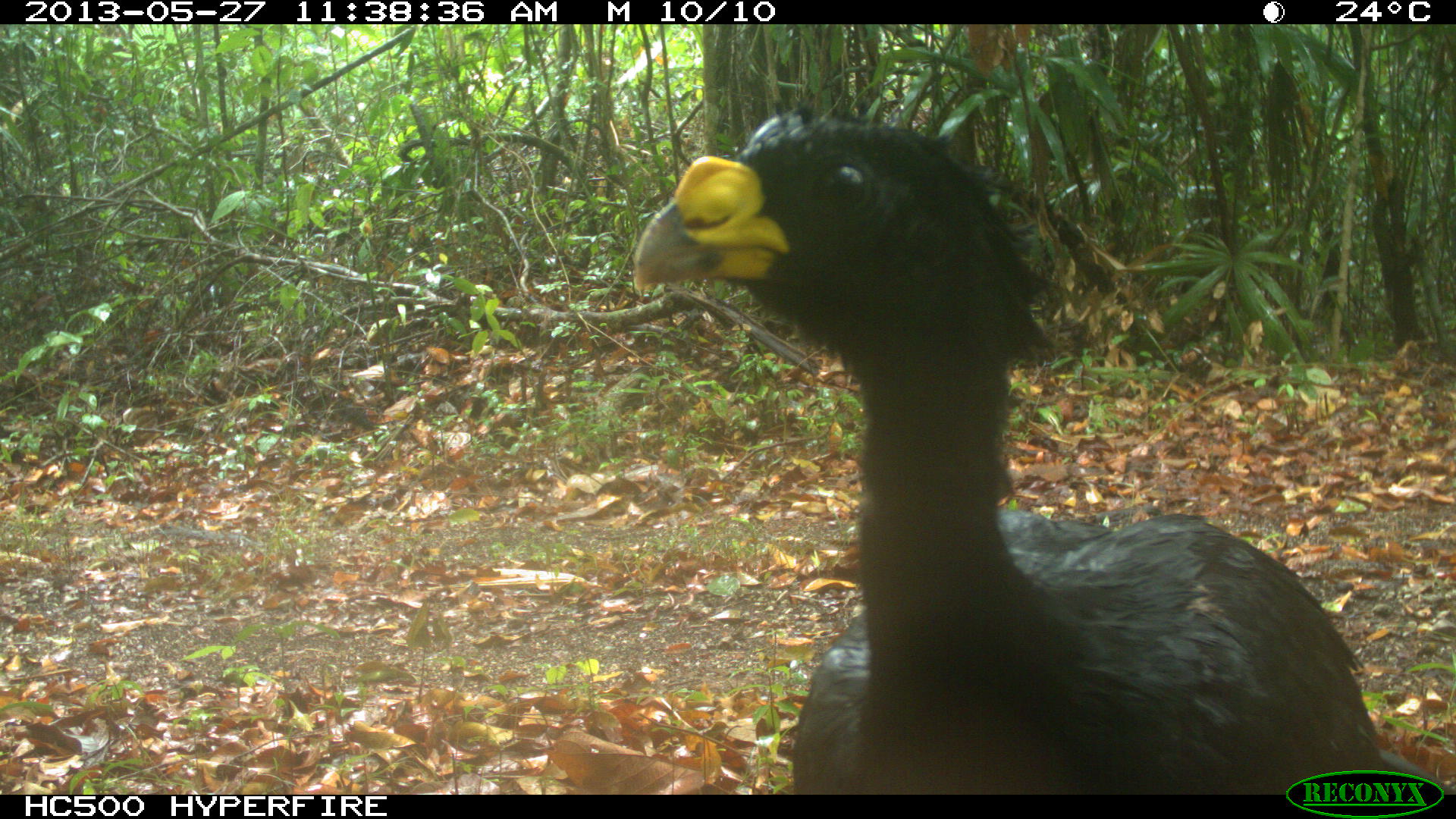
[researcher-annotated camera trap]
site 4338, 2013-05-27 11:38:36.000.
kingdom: Animalia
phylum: Chordata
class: Aves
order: Galliformes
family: Cracidae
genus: Crax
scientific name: Crax rubra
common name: great curassow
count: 1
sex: male